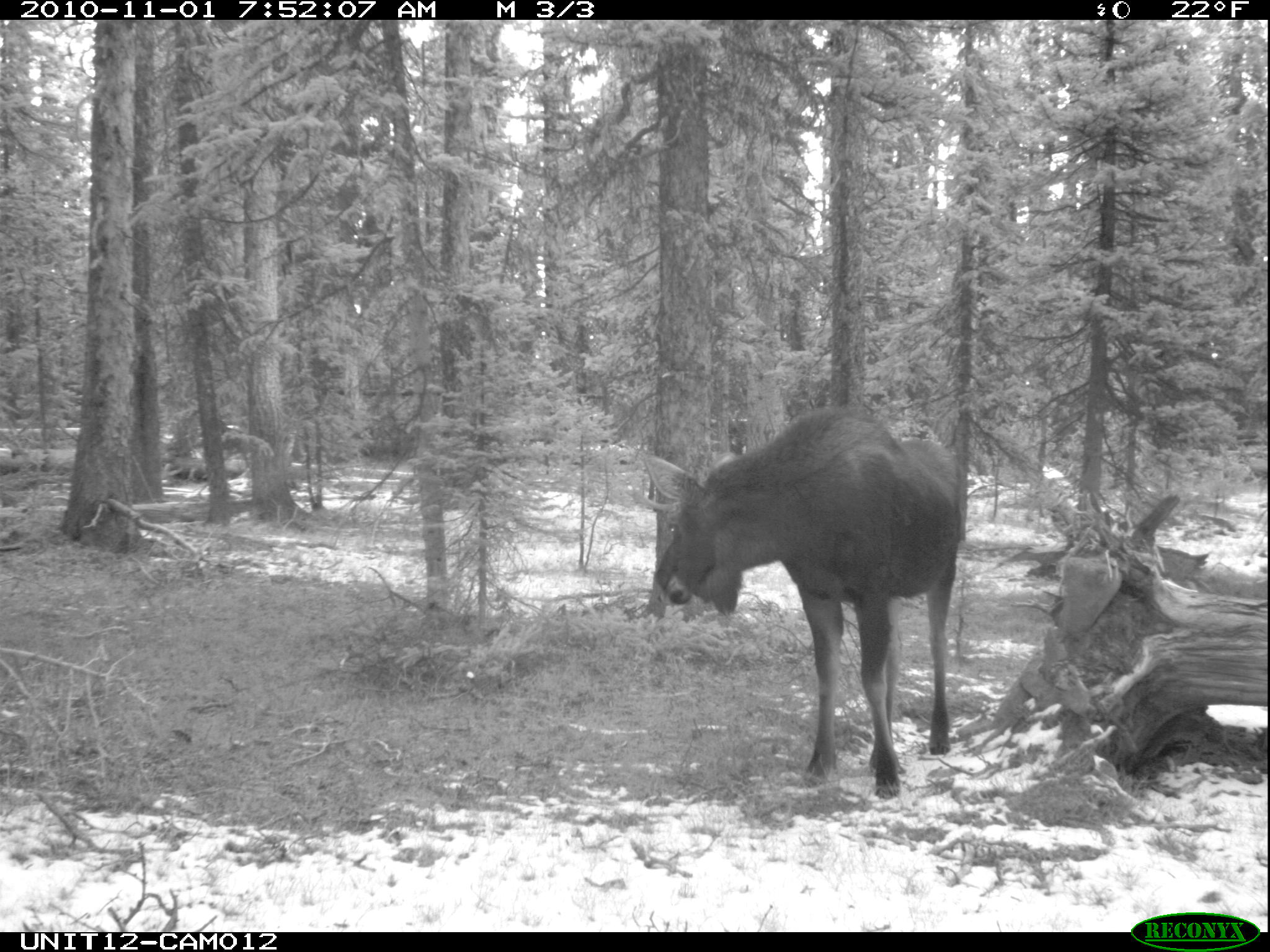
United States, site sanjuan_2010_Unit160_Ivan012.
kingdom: Animalia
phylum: Chordata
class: Mammalia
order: Artiodactyla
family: Cervidae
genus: Alces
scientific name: Alces alces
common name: moose